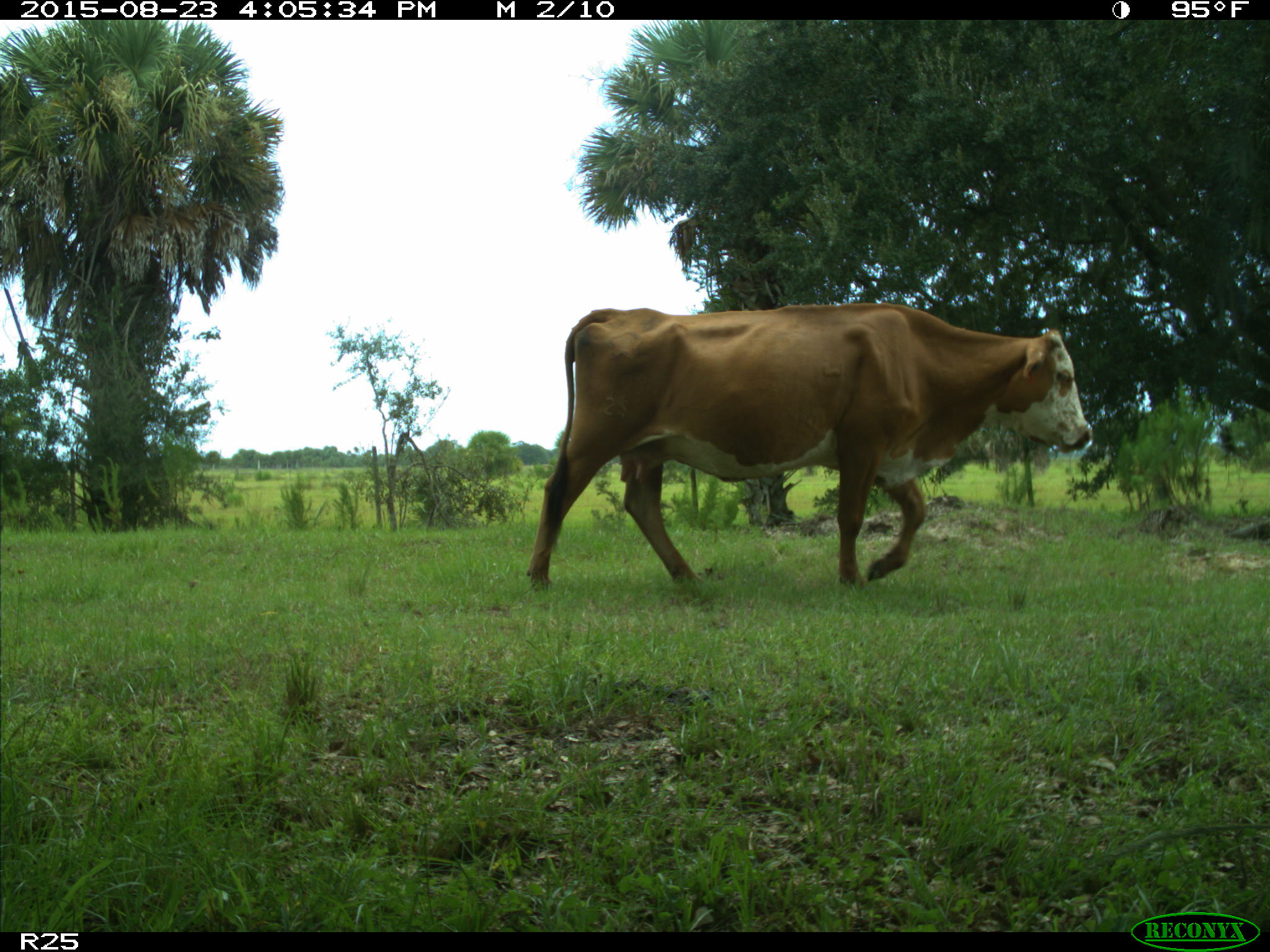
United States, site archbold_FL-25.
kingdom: Animalia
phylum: Chordata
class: Mammalia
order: Artiodactyla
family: Bovidae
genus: Bos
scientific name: Bos taurus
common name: domestic cow